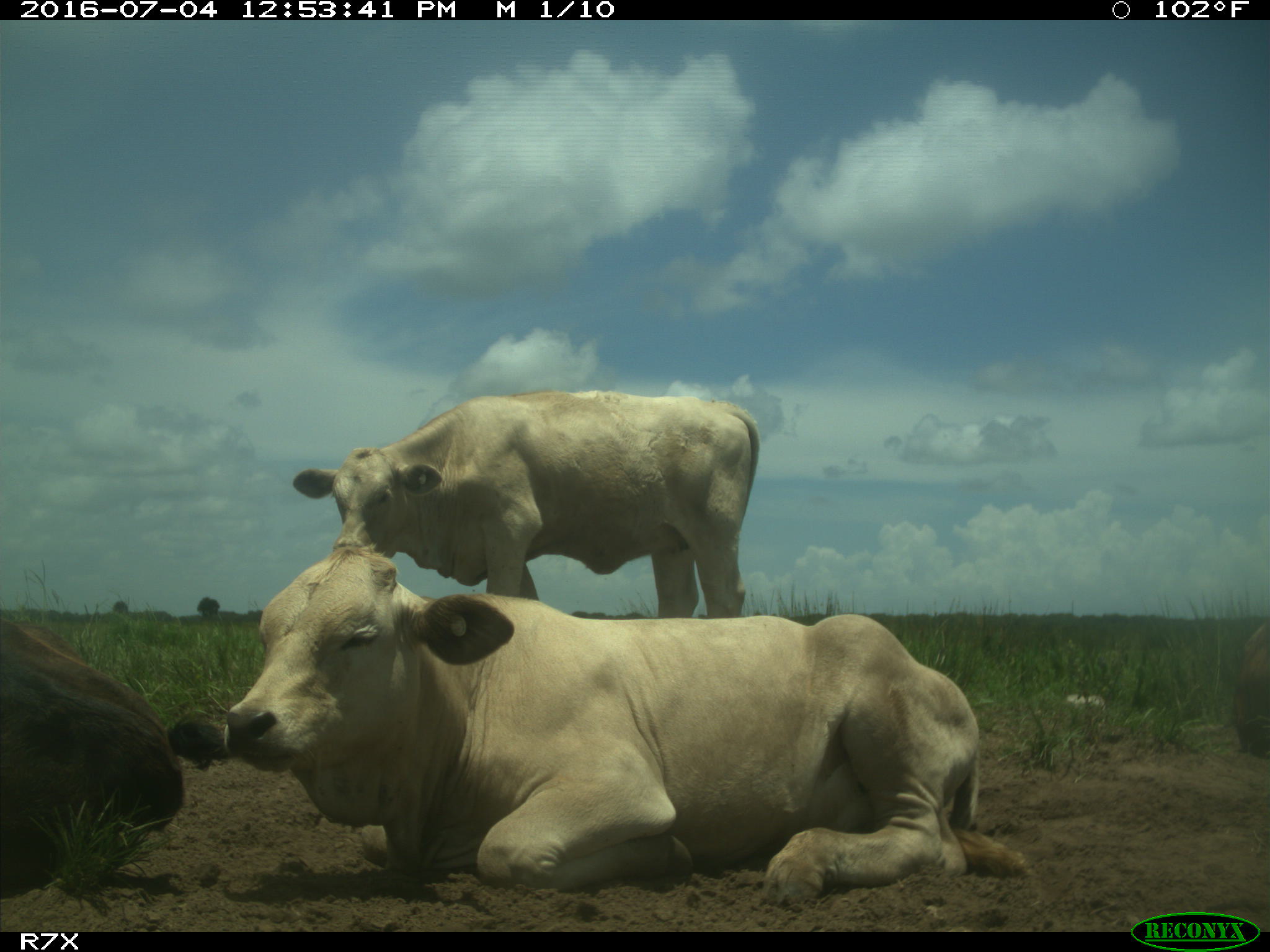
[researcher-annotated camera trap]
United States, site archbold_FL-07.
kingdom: Animalia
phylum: Chordata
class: Mammalia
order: Artiodactyla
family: Bovidae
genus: Bos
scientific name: Bos taurus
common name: domestic cow